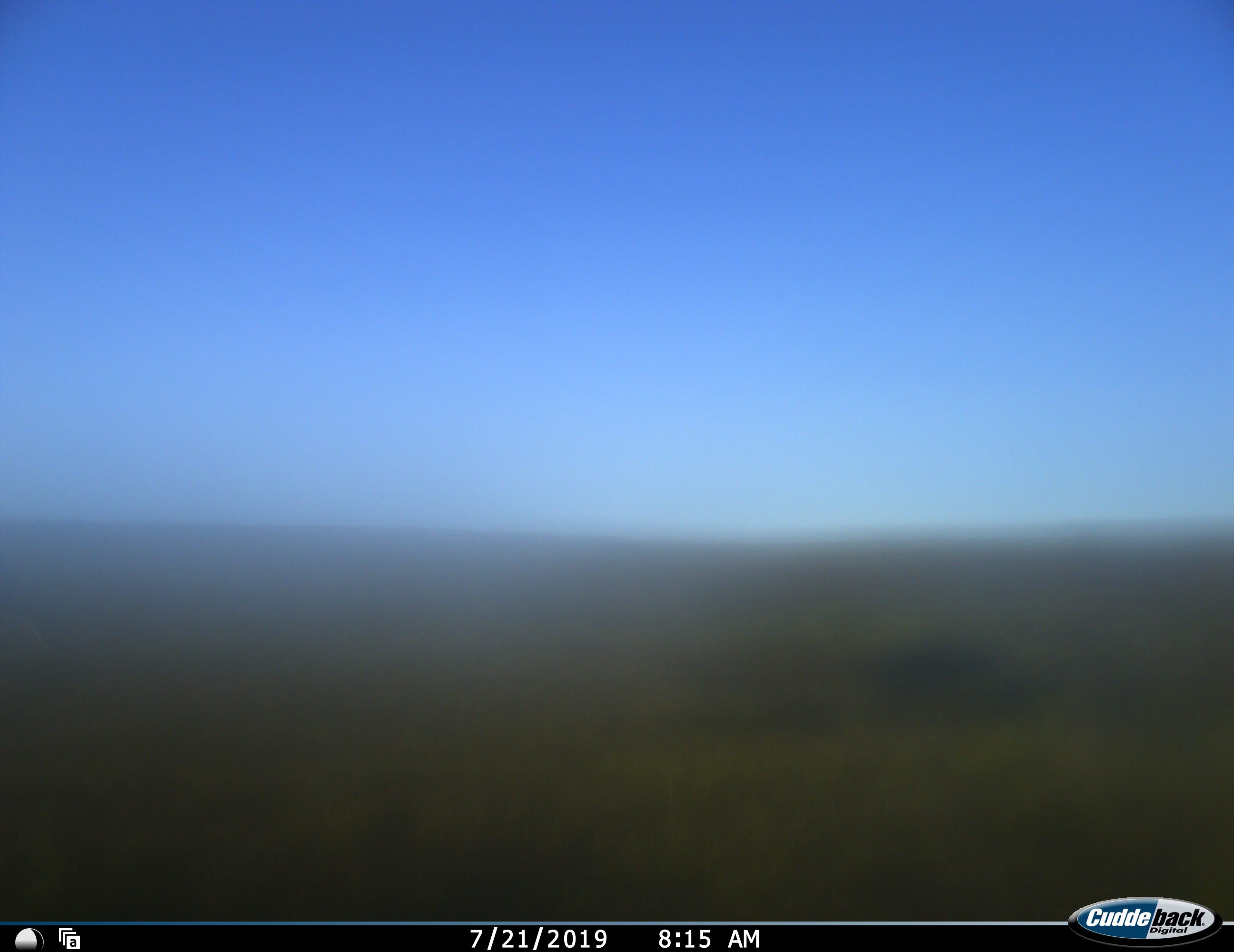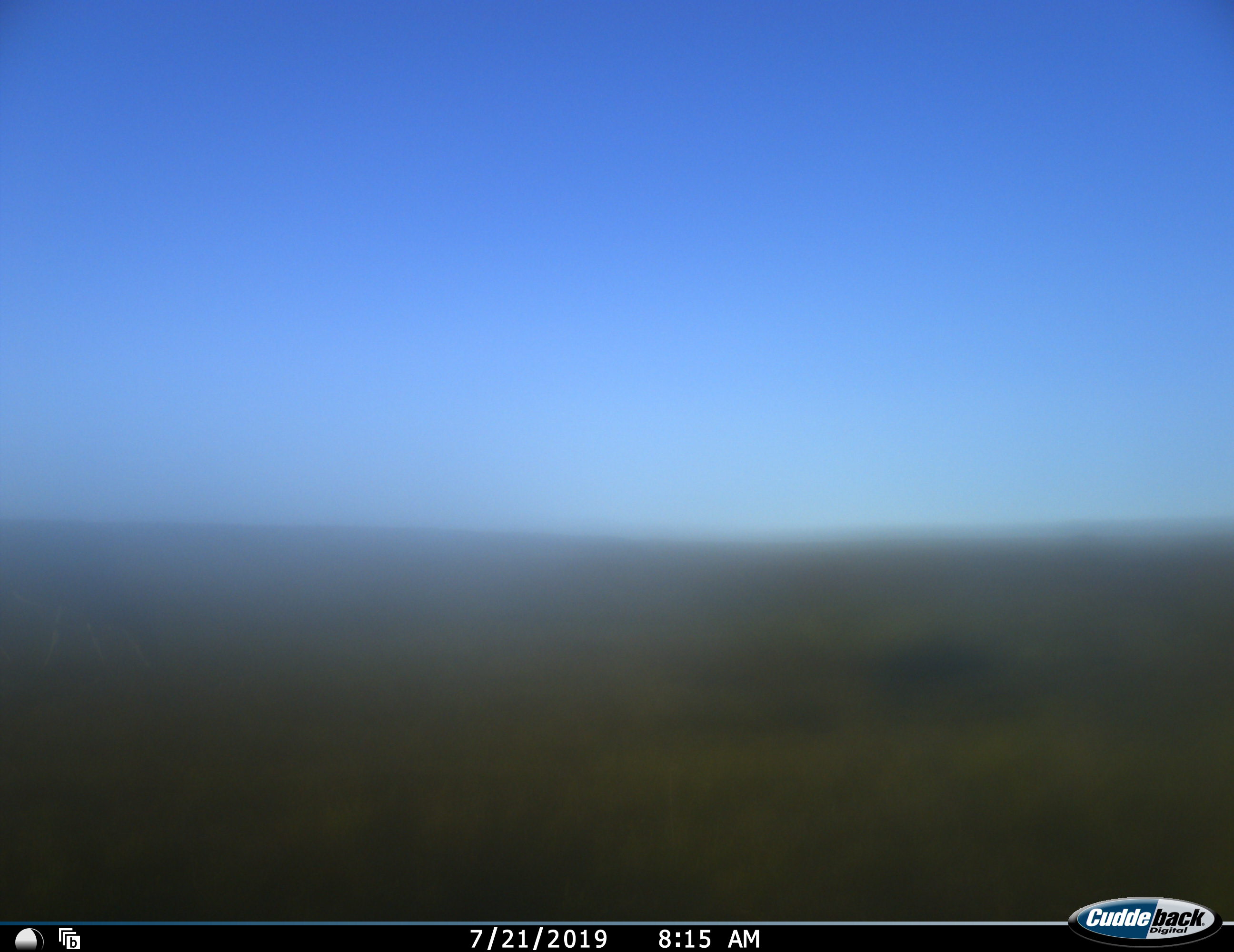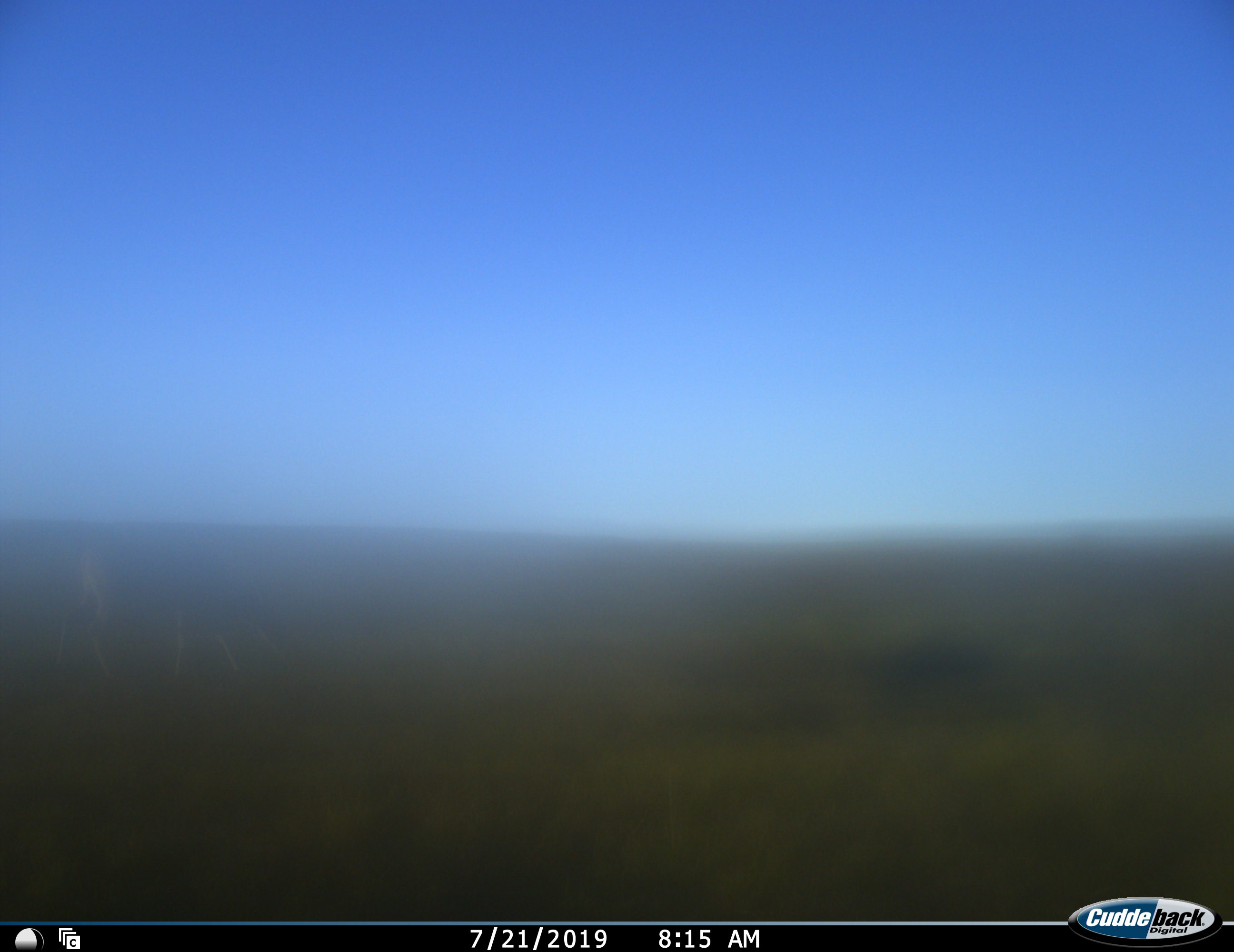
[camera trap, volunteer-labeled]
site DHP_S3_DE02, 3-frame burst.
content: unidentified animal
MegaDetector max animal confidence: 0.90